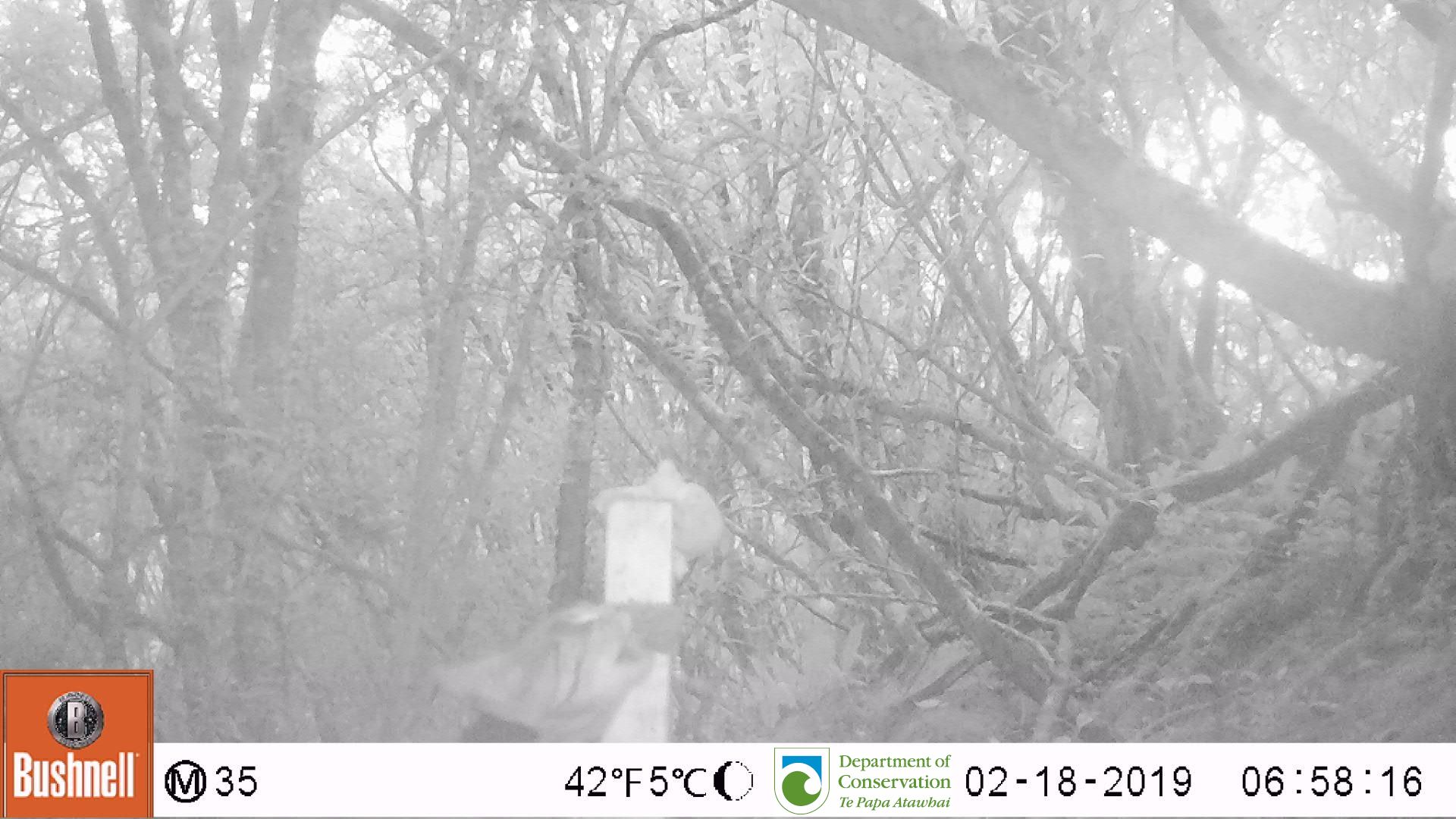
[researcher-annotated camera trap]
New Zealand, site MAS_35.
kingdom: Animalia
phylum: Chordata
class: Mammalia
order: Carnivora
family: Felidae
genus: Felis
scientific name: Felis catus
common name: domestic cat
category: cat